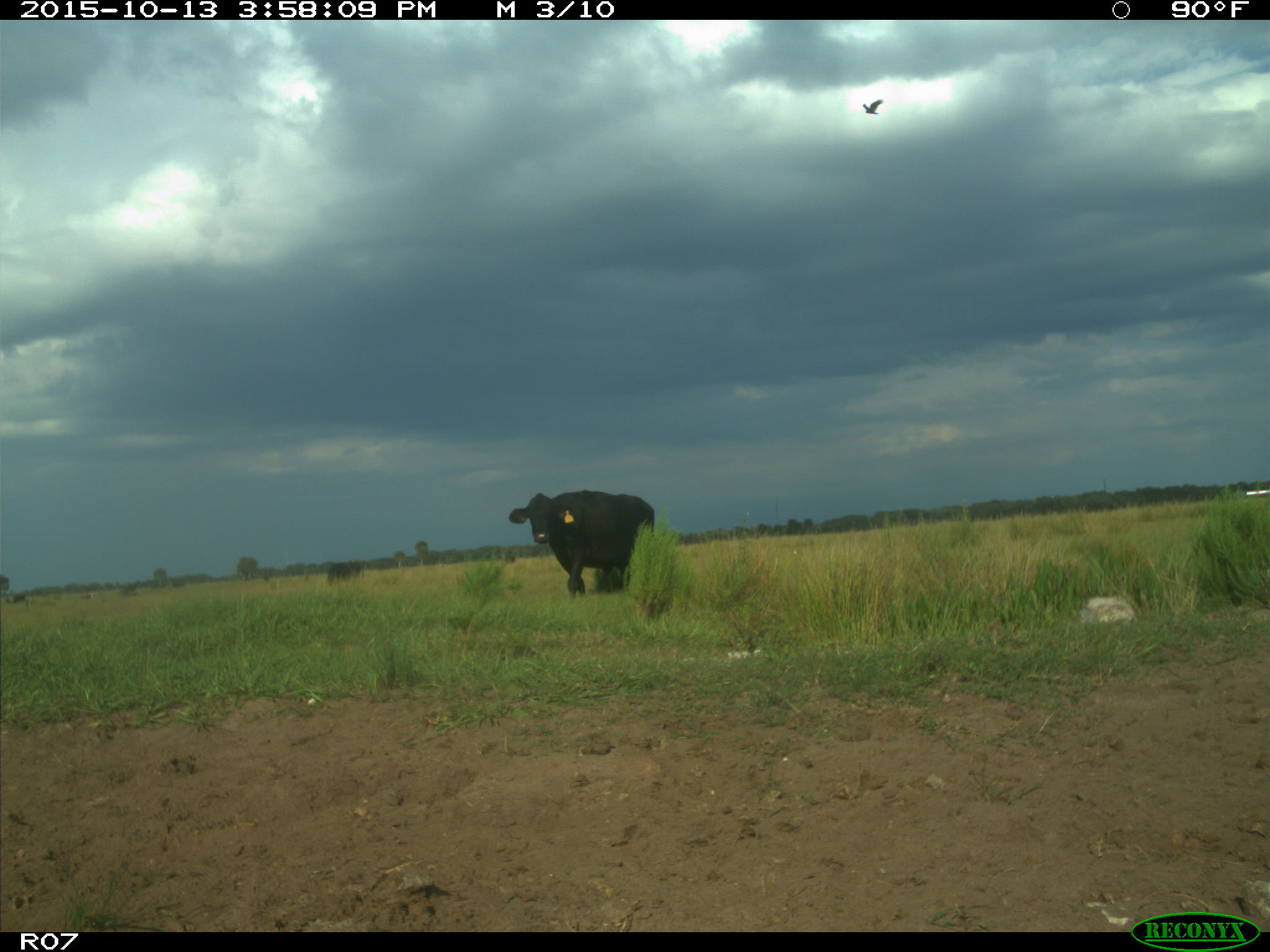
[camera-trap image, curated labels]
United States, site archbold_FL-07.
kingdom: Animalia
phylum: Chordata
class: Mammalia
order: Artiodactyla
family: Bovidae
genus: Bos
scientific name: Bos taurus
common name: domestic cow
Bos taurus (domestic cow).